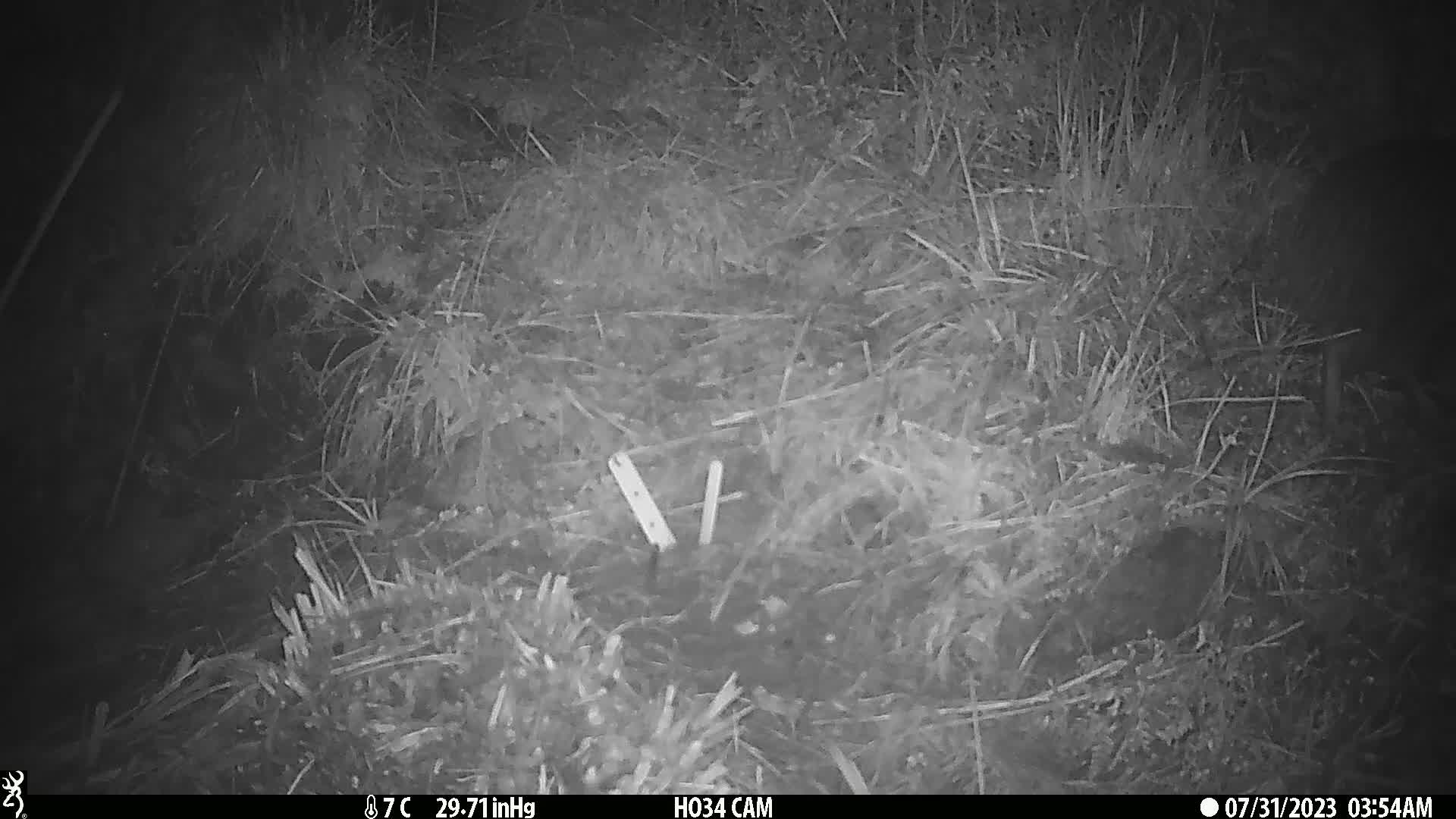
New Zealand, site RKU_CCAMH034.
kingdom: Animalia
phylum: Chordata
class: Aves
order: Apterygiformes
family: Apterygidae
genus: Apteryx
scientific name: Apteryx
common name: kiwi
Kiwi (Apteryx).